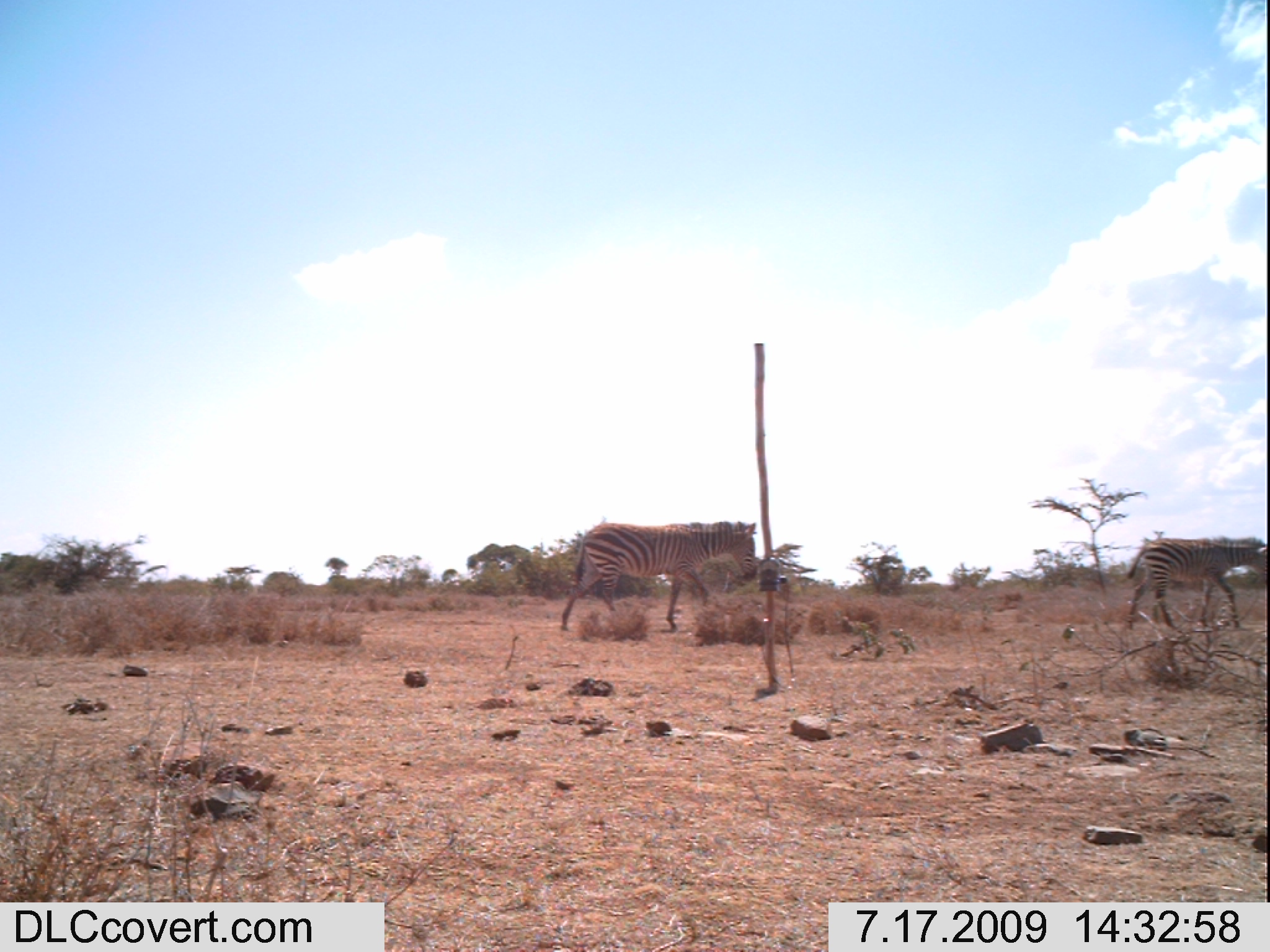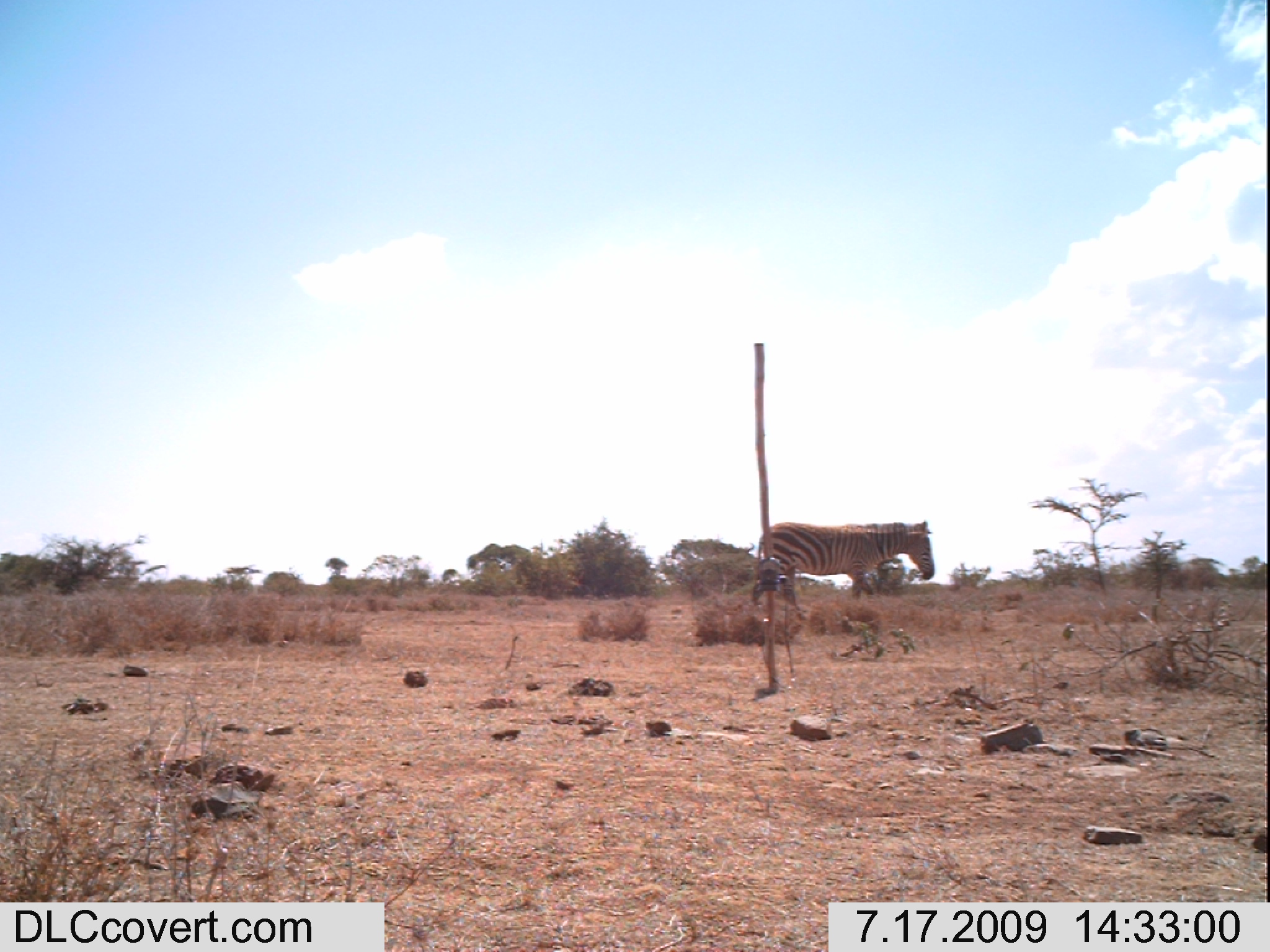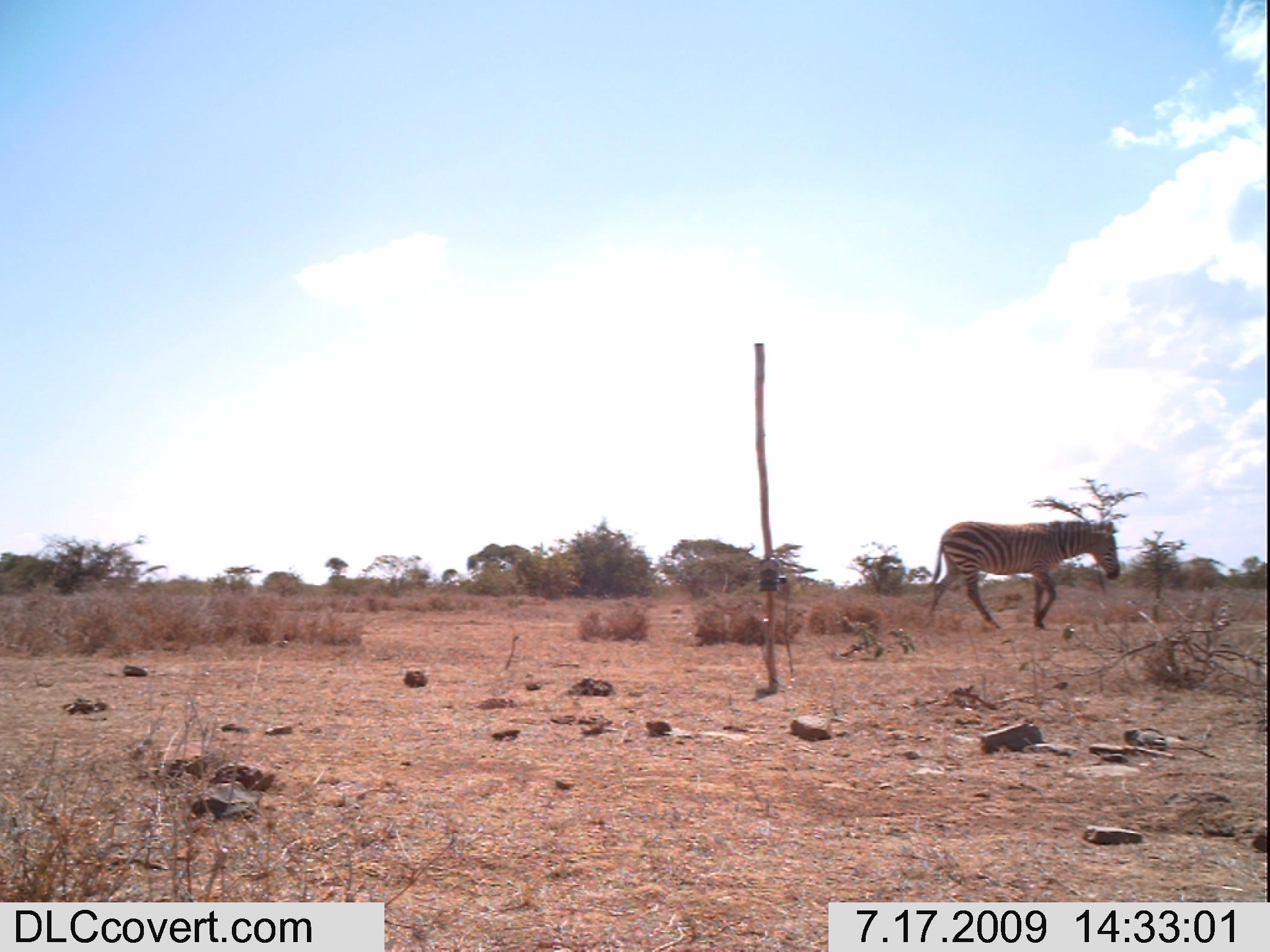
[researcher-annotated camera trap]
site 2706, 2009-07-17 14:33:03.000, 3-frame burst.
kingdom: Animalia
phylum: Chordata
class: Mammalia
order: Perissodactyla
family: Equidae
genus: Equus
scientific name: Equus quagga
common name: plains zebra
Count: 2.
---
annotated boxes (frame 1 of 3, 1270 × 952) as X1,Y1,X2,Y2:
equus quagga: 559,519,757,632; 1126,535,1265,631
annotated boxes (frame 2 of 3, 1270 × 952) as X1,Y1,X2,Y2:
equus quagga: 751,519,935,620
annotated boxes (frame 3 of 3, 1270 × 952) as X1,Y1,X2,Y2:
equus quagga: 922,519,1120,629